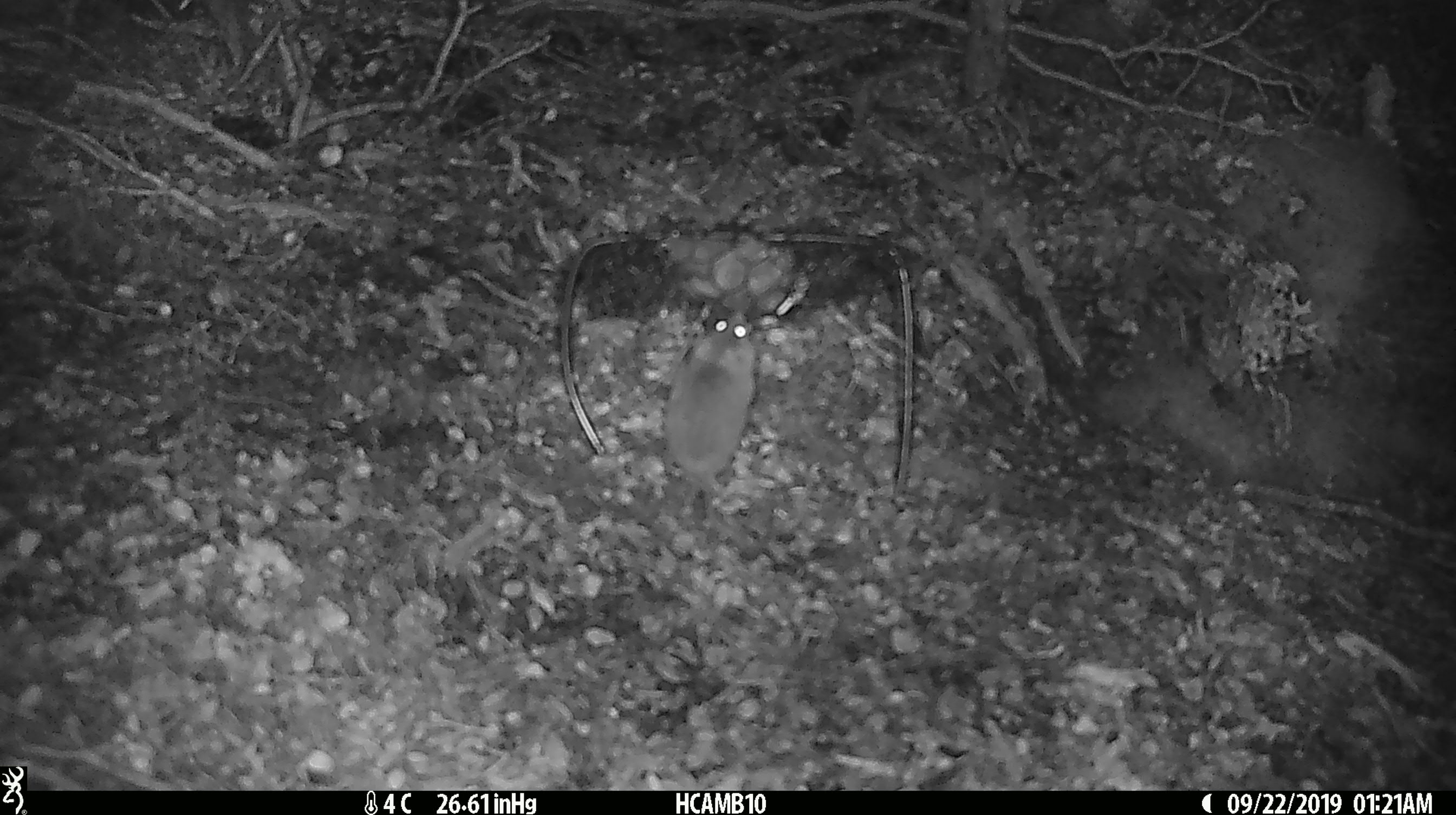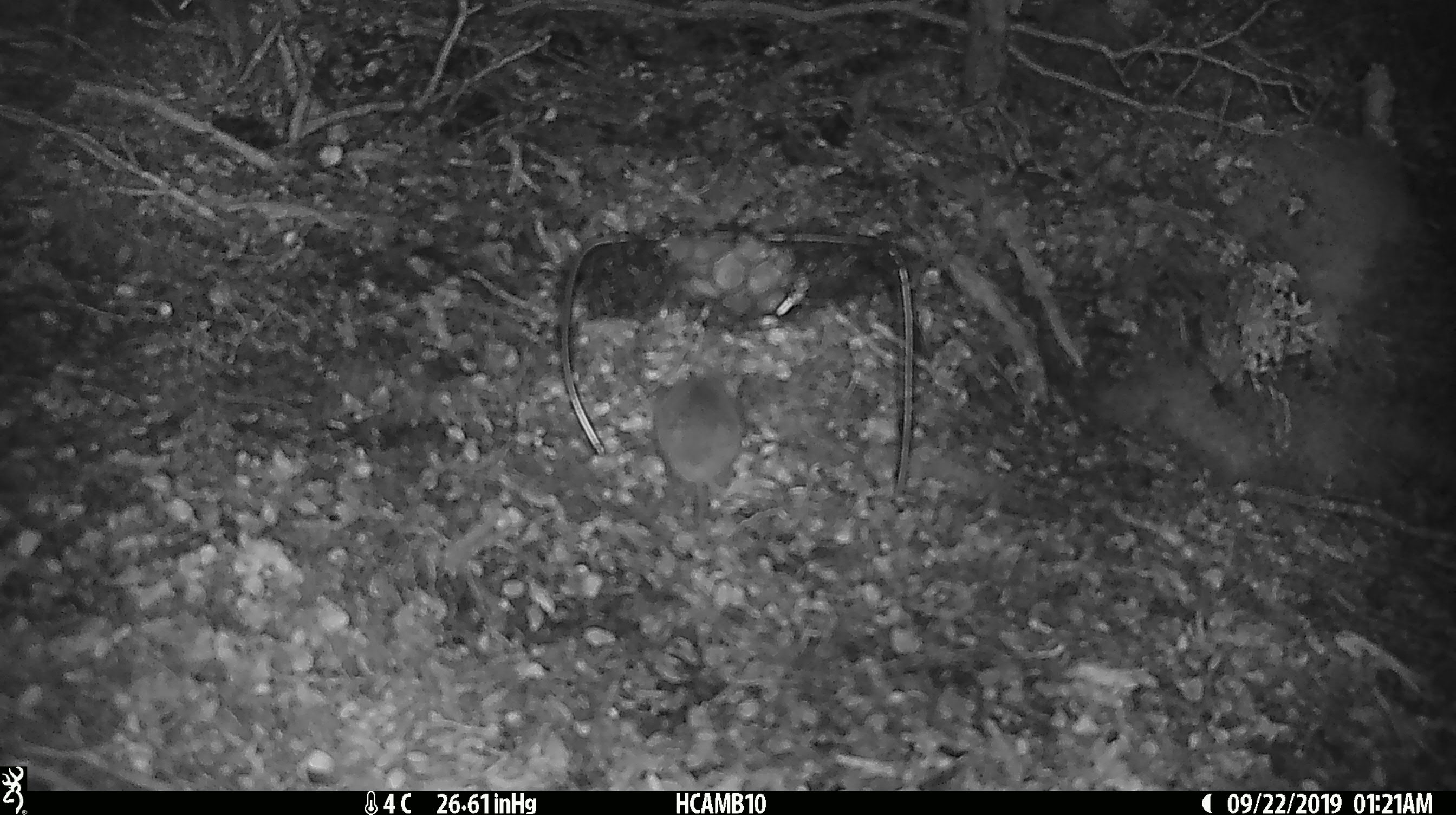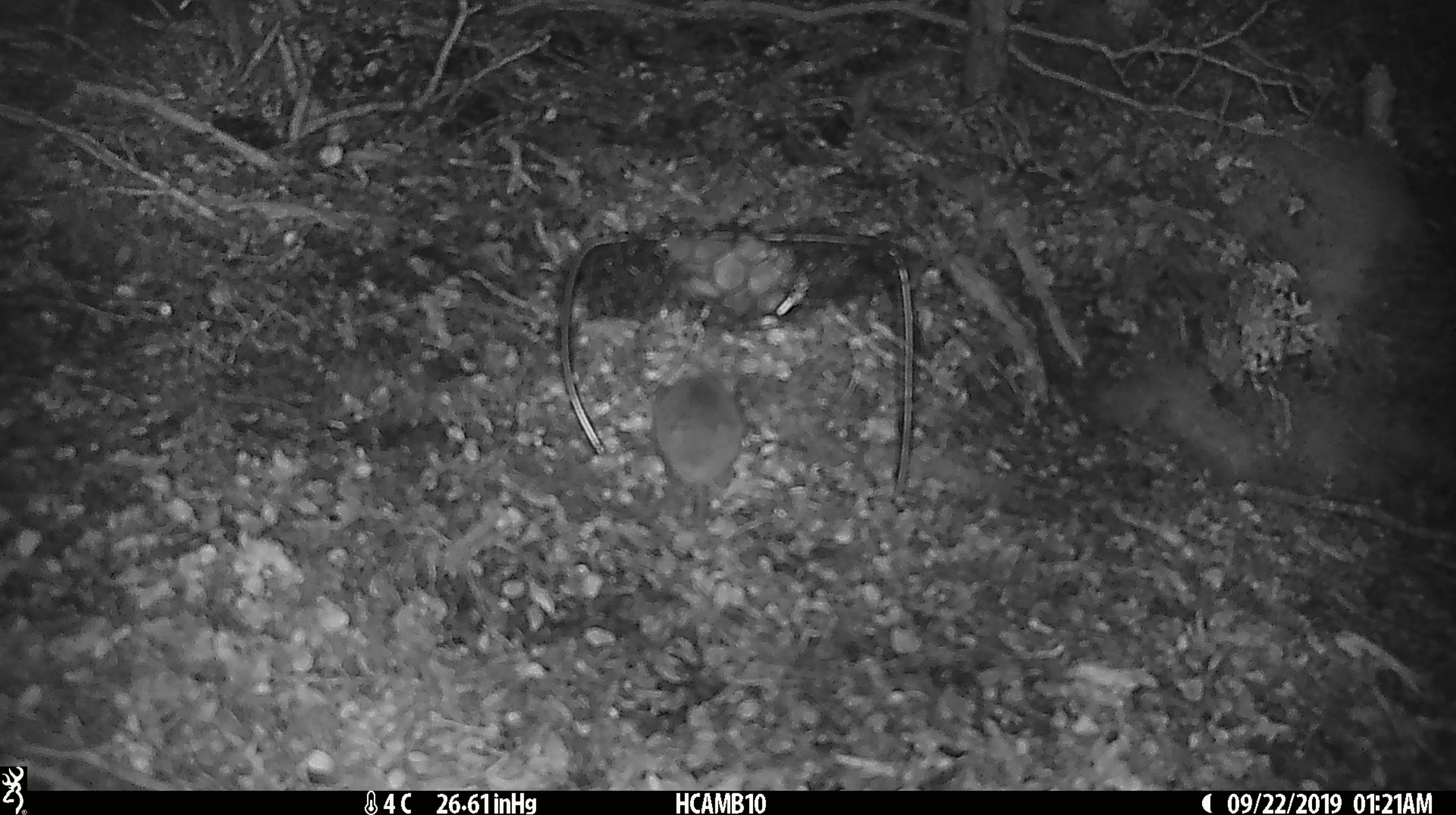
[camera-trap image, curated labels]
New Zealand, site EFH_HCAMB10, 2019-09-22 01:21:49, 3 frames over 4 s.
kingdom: Animalia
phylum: Chordata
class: Mammalia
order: Rodentia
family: Muridae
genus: Mus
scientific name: Mus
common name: mouse